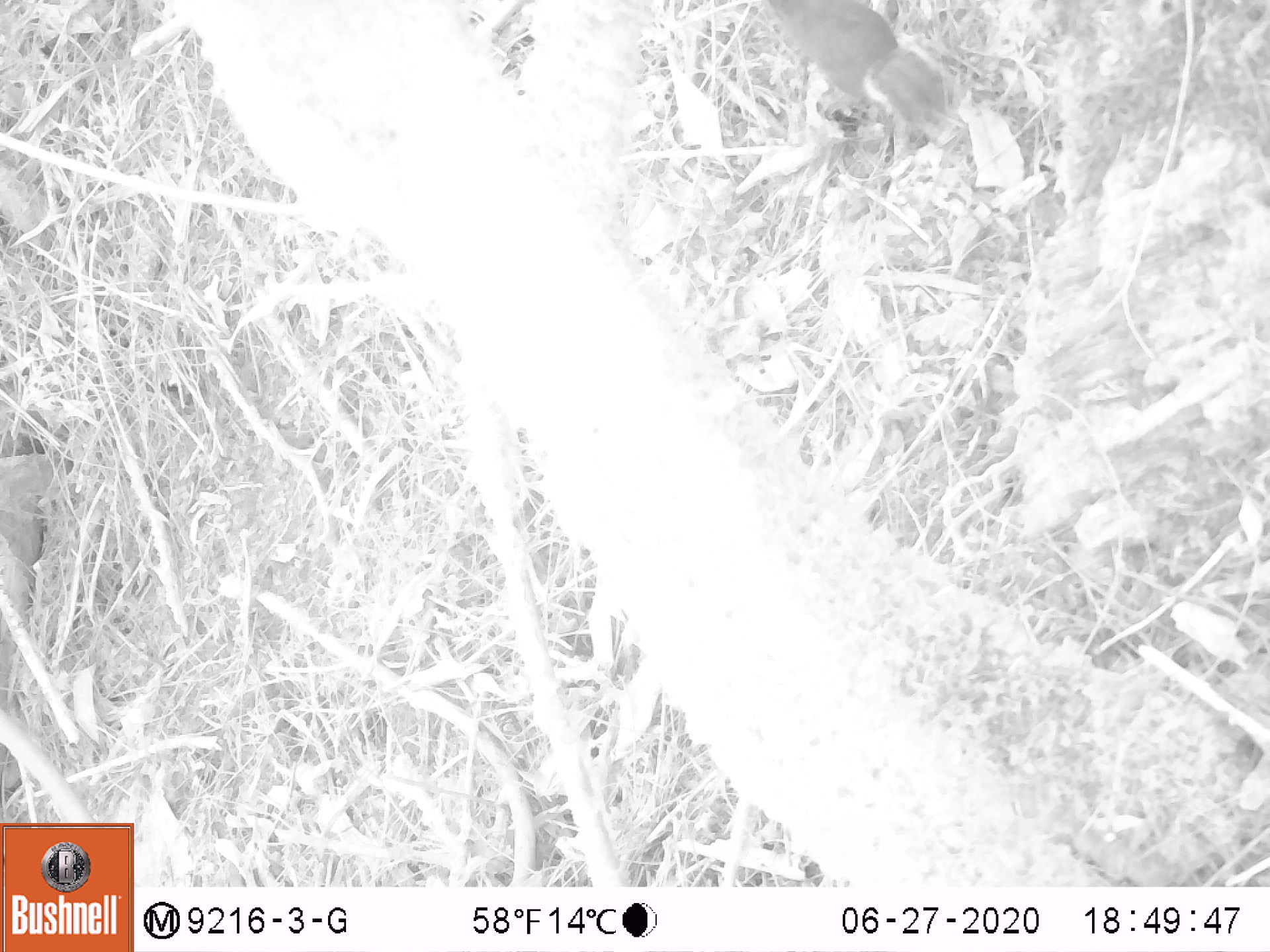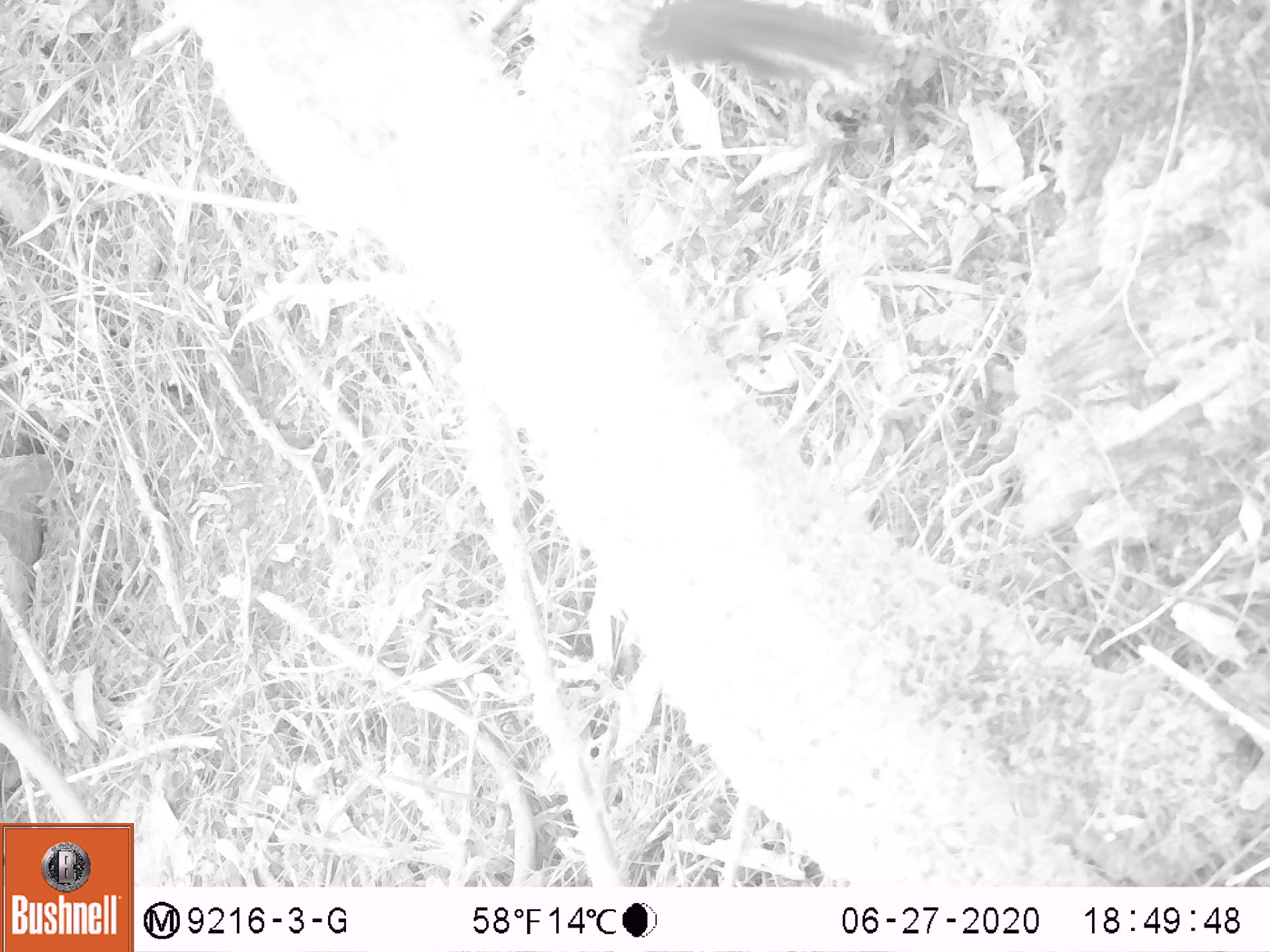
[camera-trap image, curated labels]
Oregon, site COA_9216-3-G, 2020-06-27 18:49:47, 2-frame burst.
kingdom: Animalia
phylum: Chordata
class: Mammalia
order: Rodentia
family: Sciuridae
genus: Tamiasciurus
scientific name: Tamiasciurus douglasii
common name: douglas squirrel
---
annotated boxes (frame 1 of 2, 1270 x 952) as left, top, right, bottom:
douglas squirrel: 773, 0, 963, 133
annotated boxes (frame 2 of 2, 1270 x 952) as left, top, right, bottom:
douglas squirrel: 633, 0, 878, 90